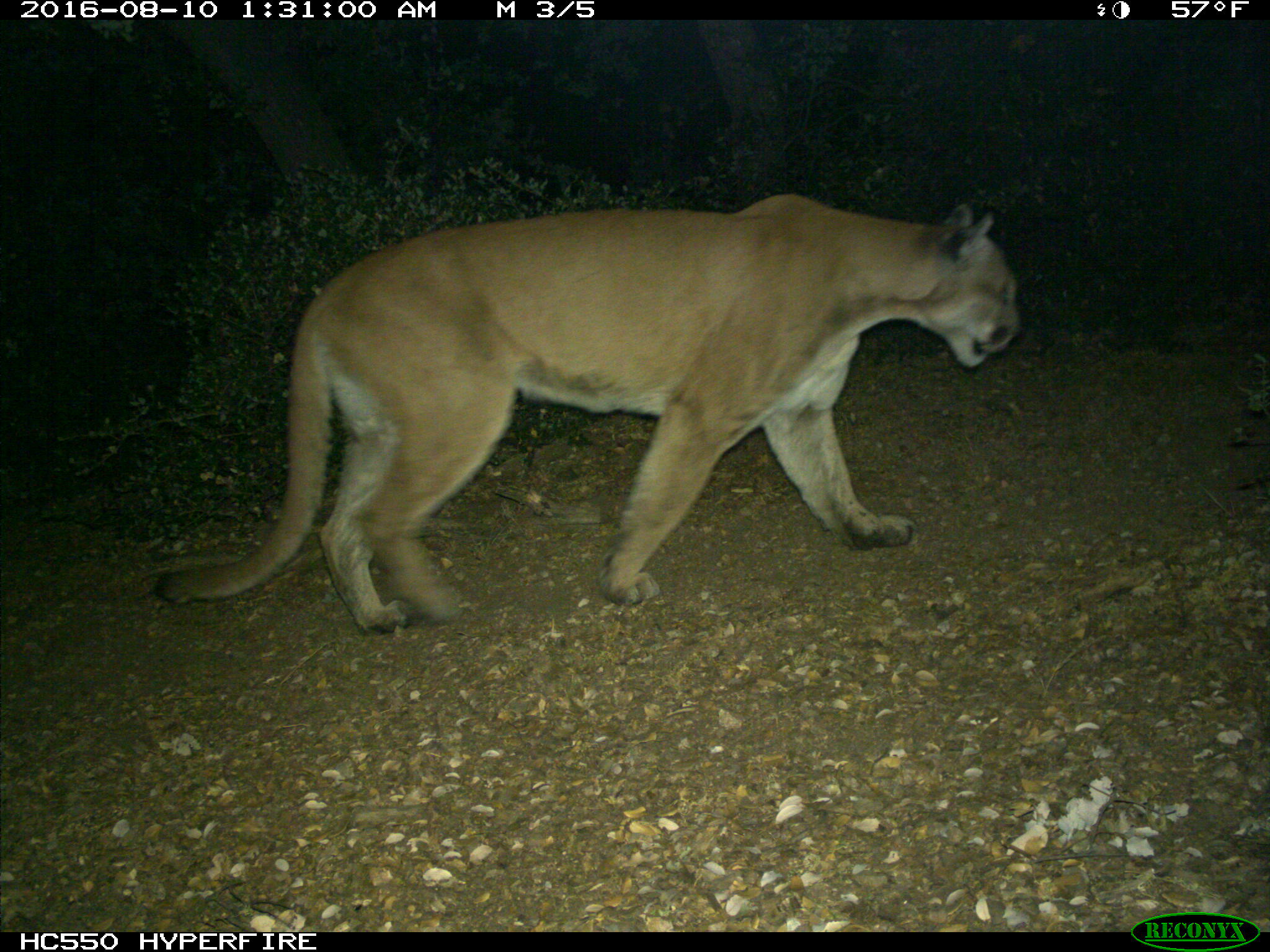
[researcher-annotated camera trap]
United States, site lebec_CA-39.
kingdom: Animalia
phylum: Chordata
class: Mammalia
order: Carnivora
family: Felidae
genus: Puma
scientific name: Puma concolor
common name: mountain lion